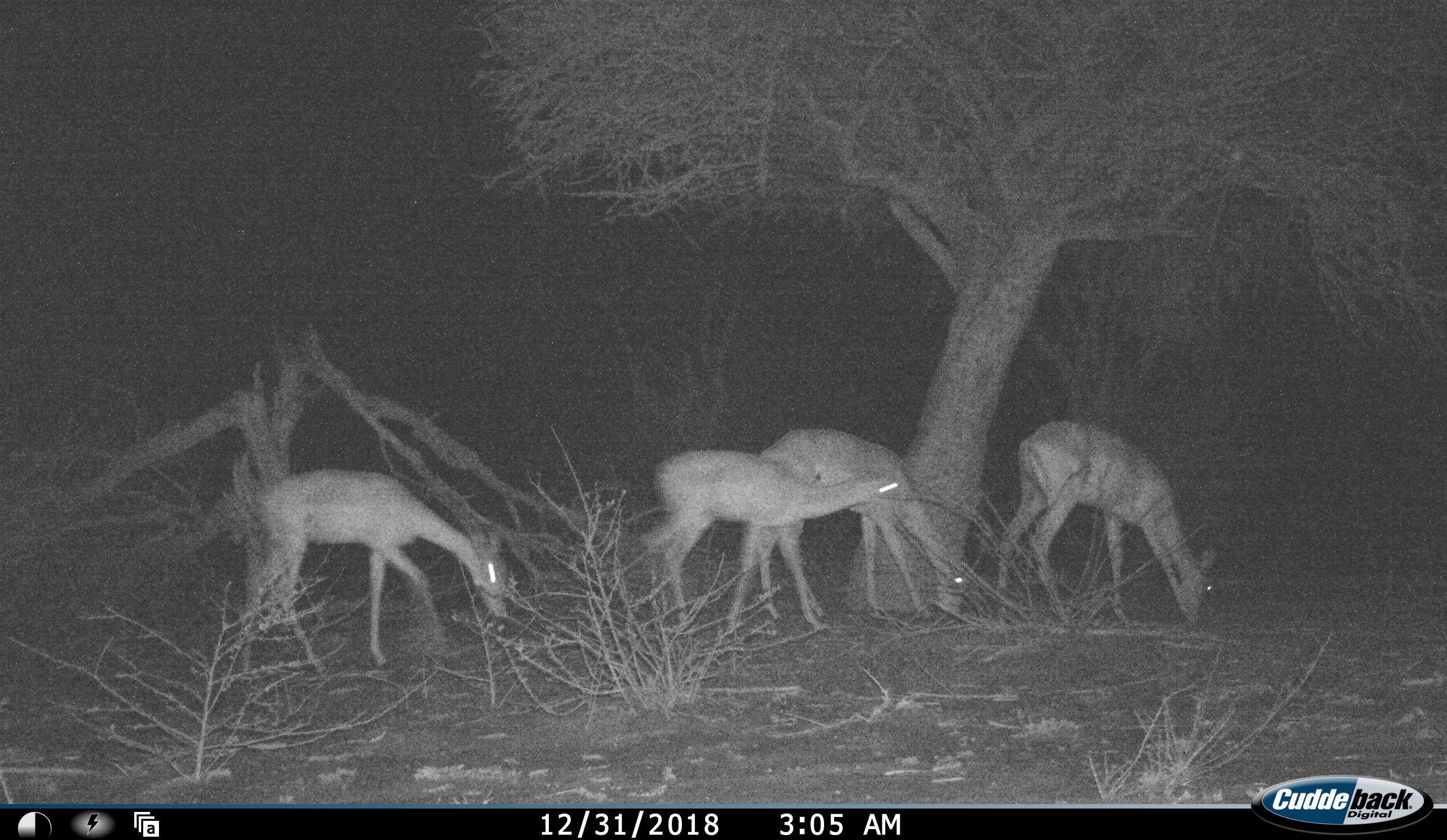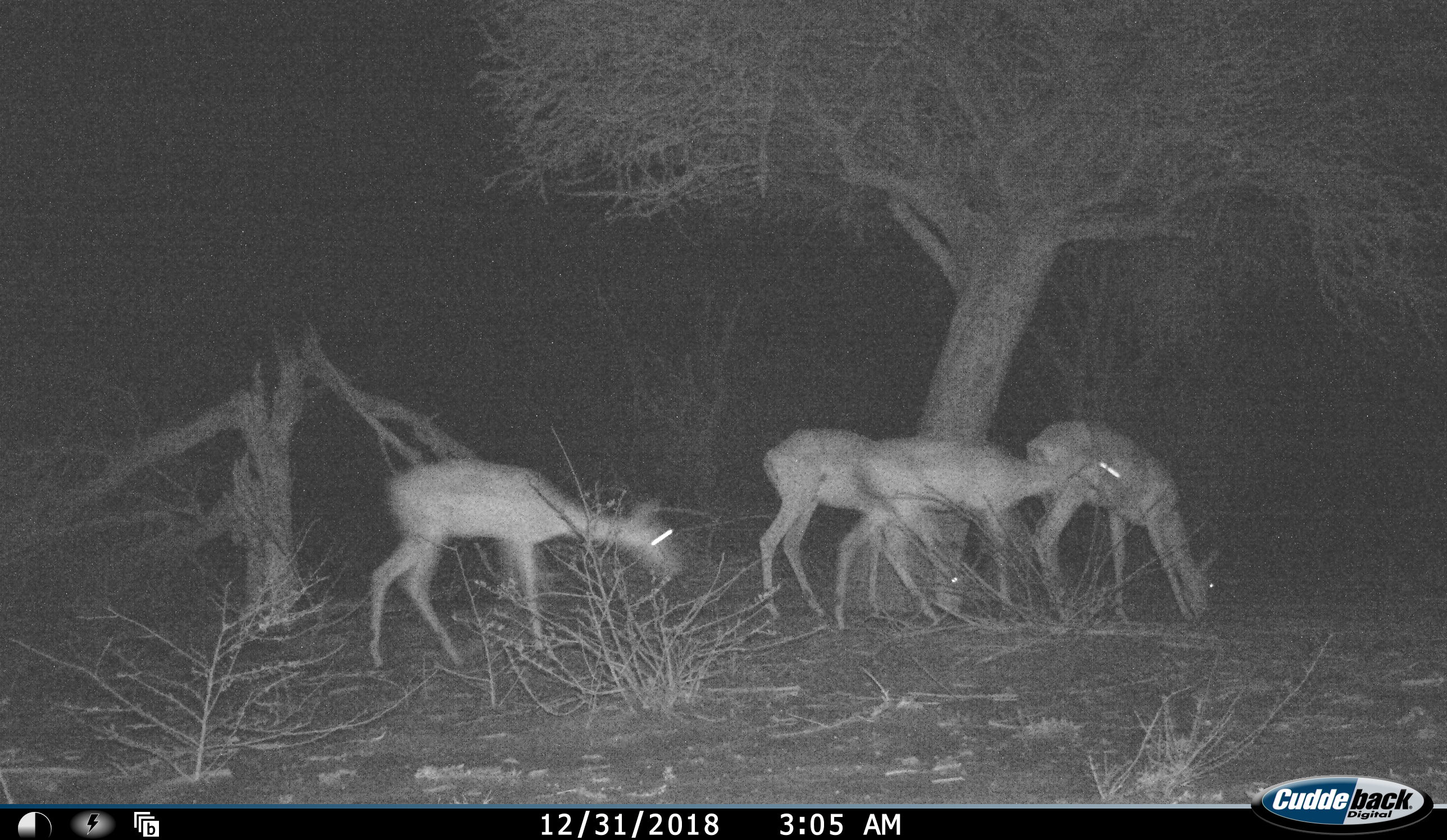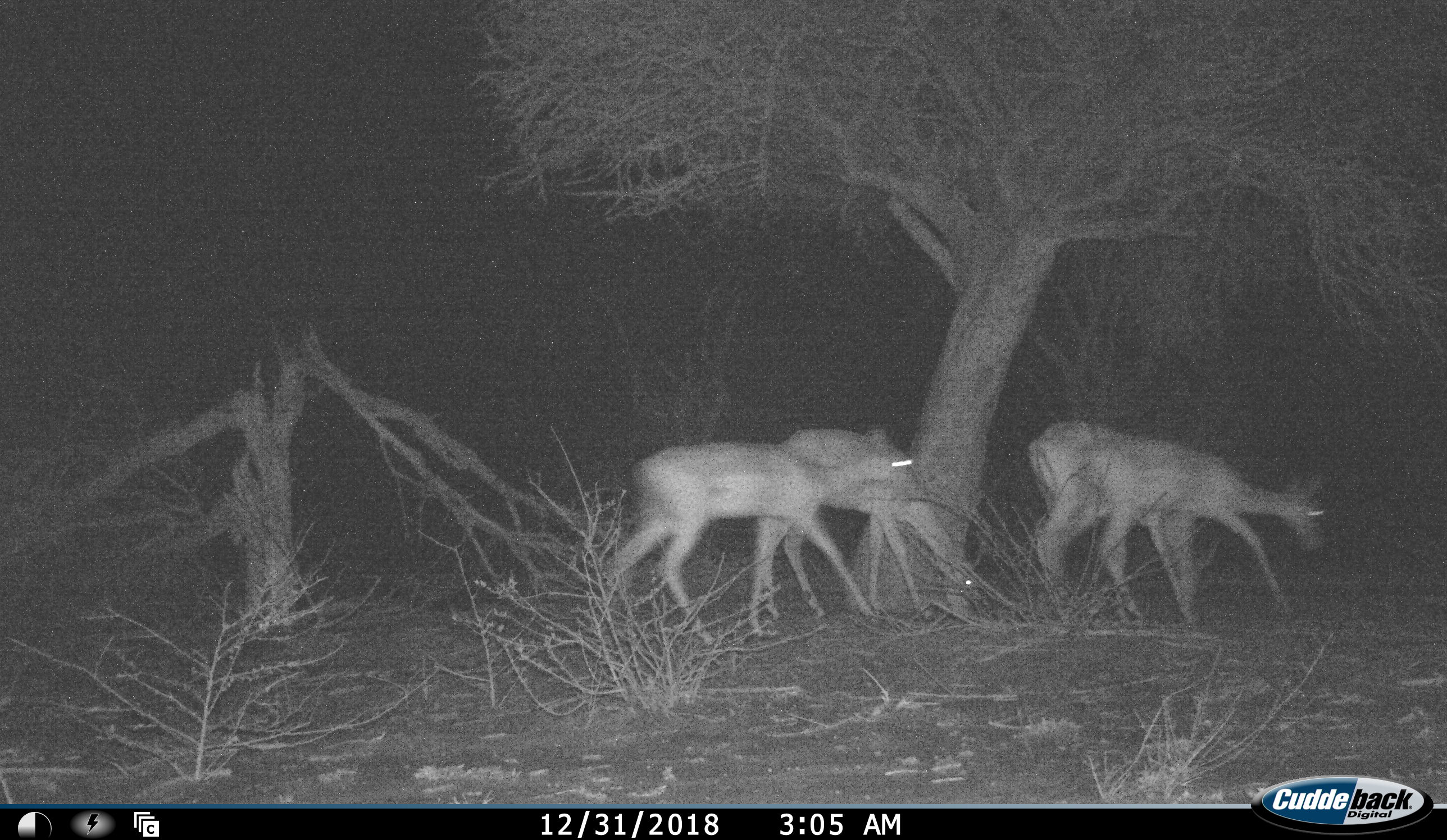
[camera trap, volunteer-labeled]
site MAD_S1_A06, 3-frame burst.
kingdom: Animalia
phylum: Chordata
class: Mammalia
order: Artiodactyla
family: Bovidae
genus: Aepyceros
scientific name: Aepyceros melampus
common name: impala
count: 4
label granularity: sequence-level